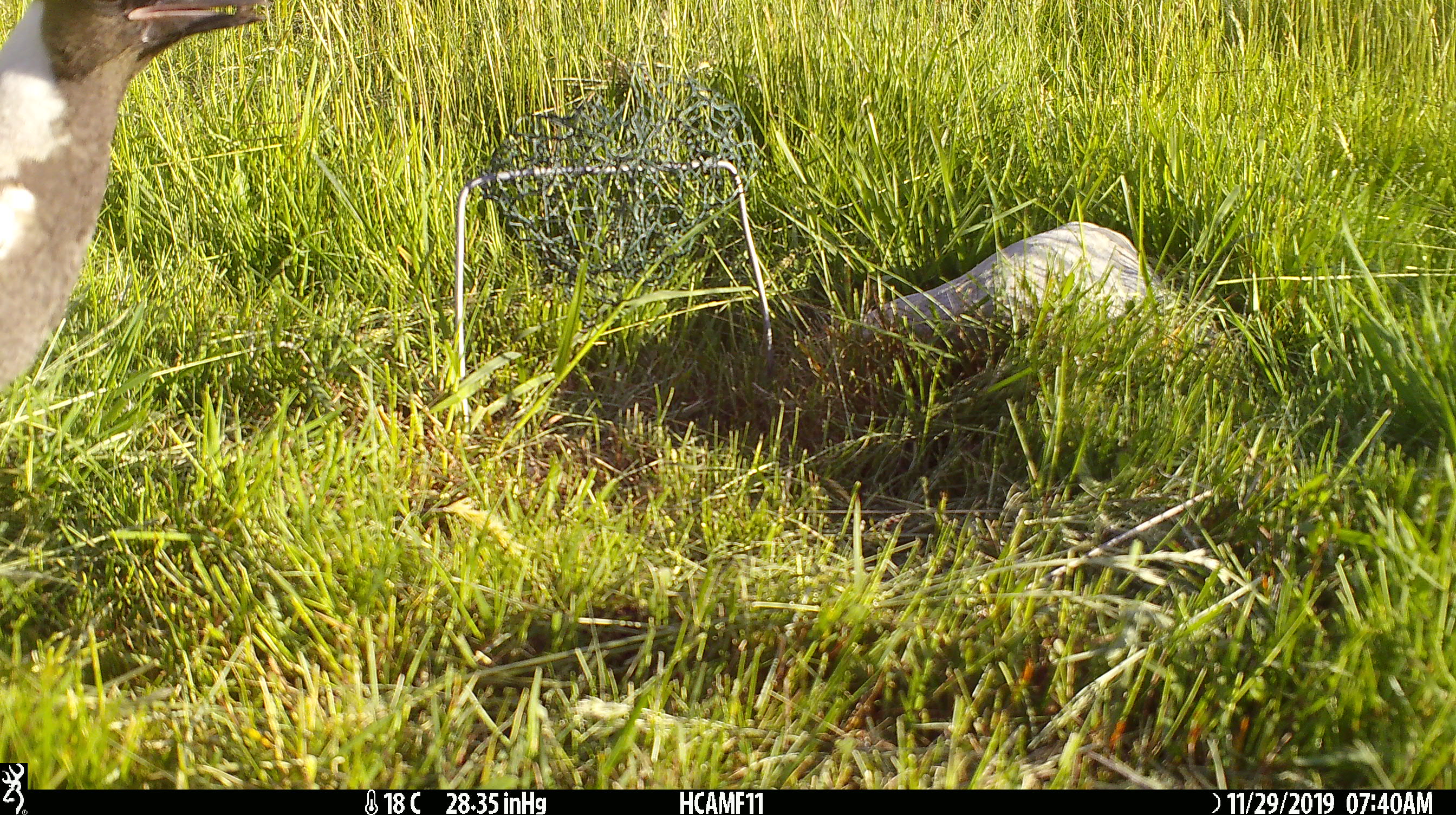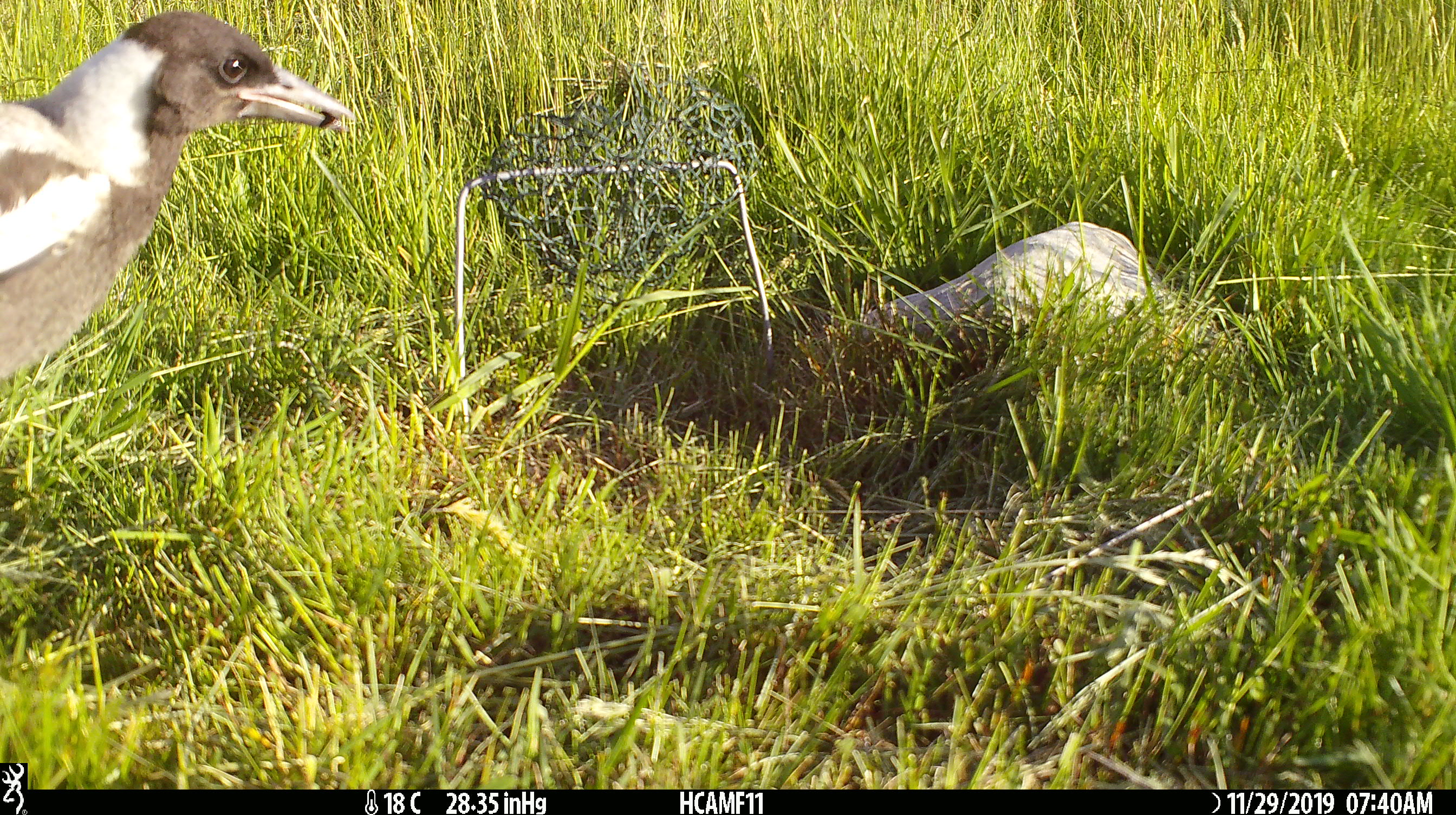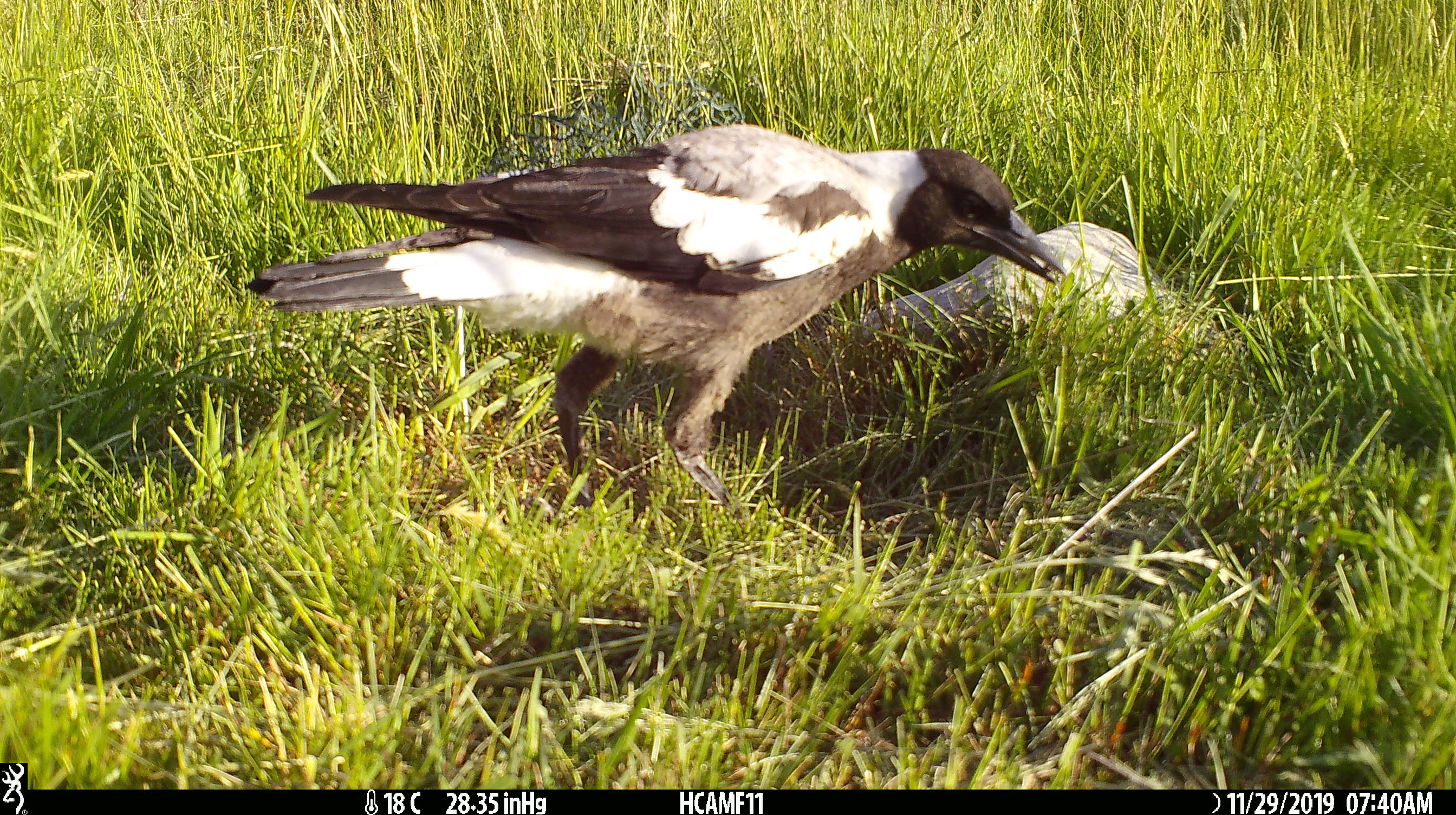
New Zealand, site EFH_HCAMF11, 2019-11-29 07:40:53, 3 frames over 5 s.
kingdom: Animalia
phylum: Chordata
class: Aves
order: Passeriformes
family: Artamidae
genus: Gymnorhina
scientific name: Gymnorhina tibicen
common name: australian magpie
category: magpie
Magpie (australian magpie) (Gymnorhina tibicen).